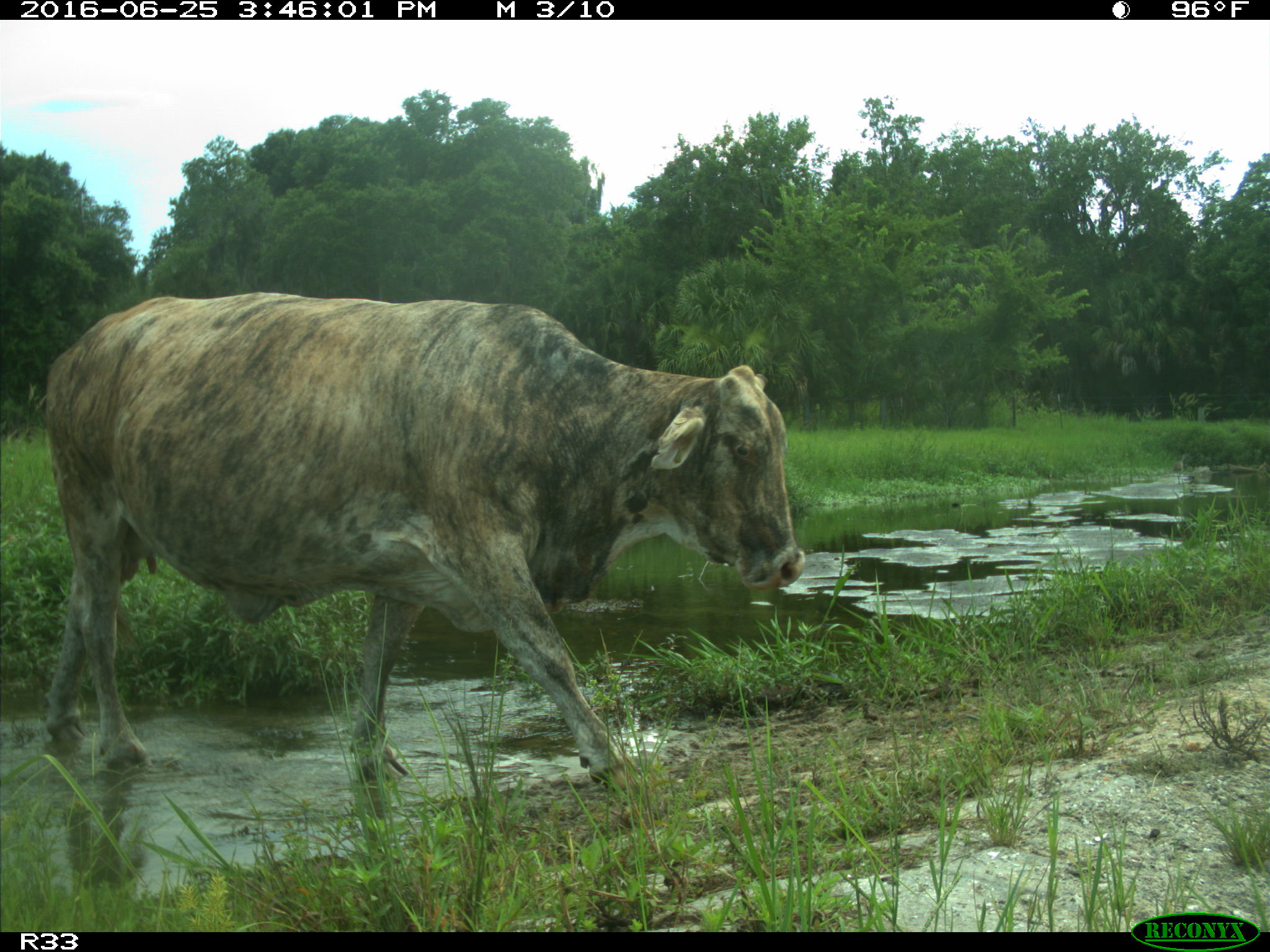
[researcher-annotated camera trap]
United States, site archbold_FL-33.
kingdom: Animalia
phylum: Chordata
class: Mammalia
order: Artiodactyla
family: Bovidae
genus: Bos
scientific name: Bos taurus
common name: domestic cow